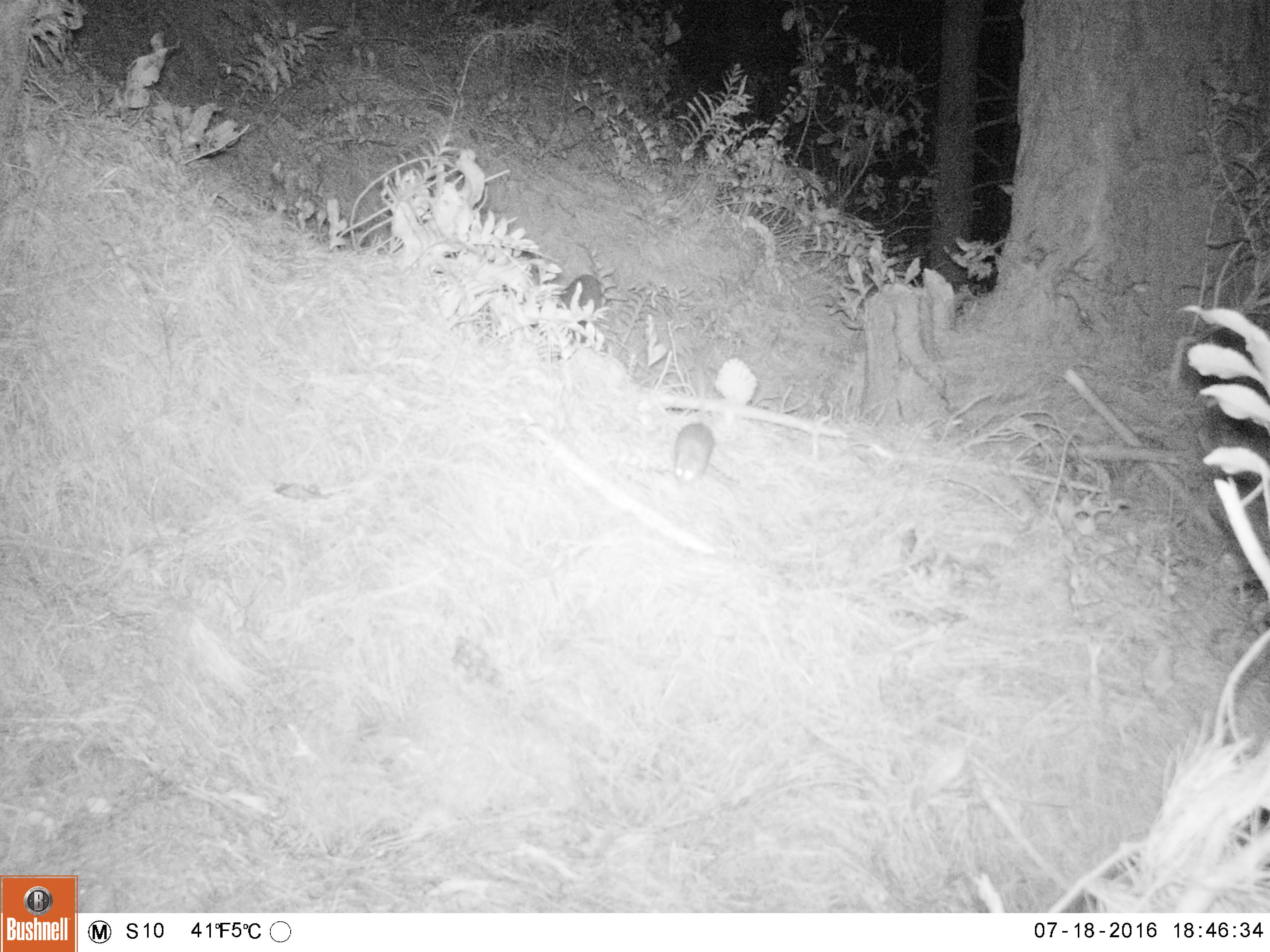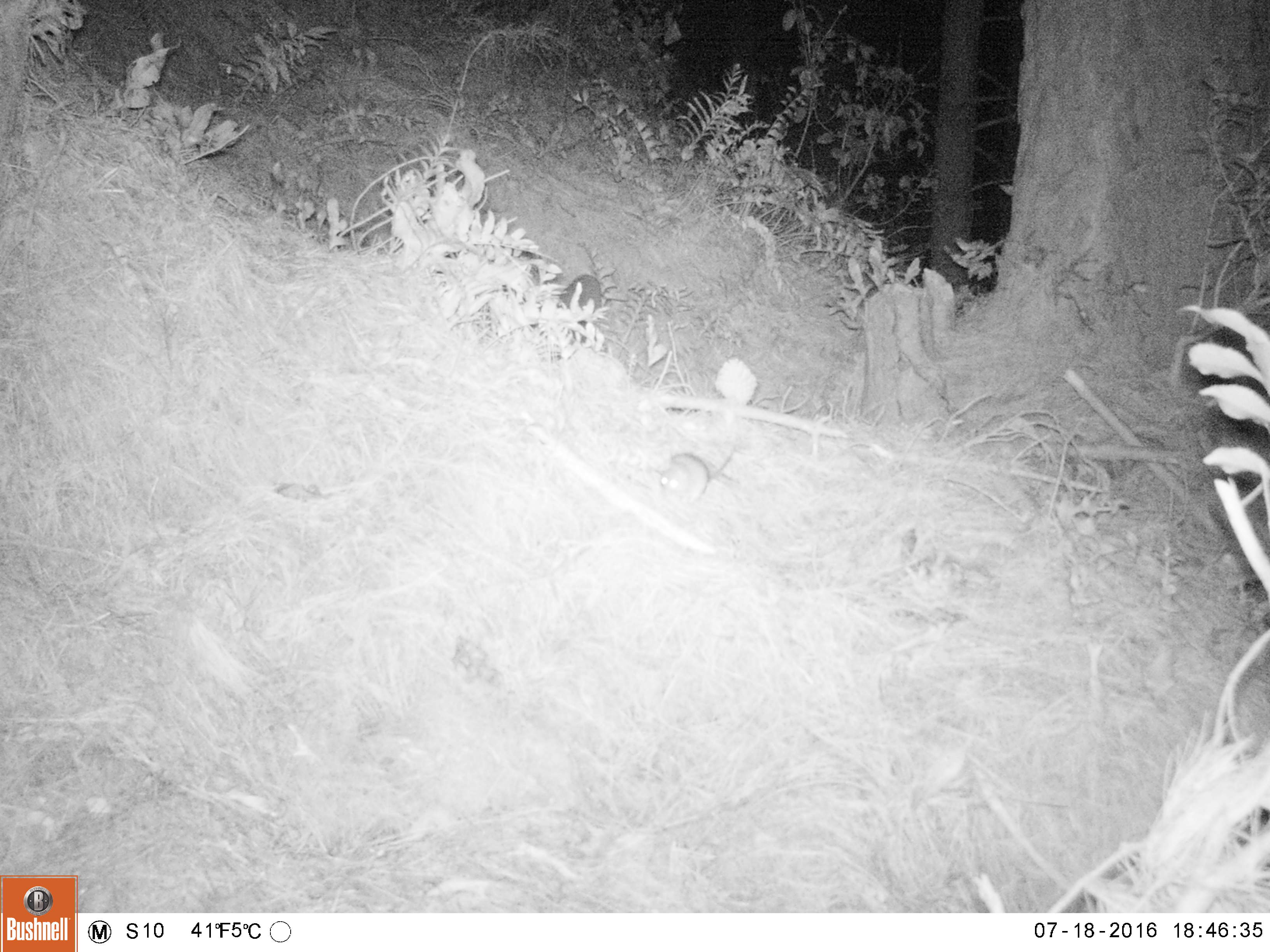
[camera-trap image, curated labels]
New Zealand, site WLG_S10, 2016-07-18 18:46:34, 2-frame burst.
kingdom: Animalia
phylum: Chordata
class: Mammalia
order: Rodentia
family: Muridae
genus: Rattus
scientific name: Rattus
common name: rat